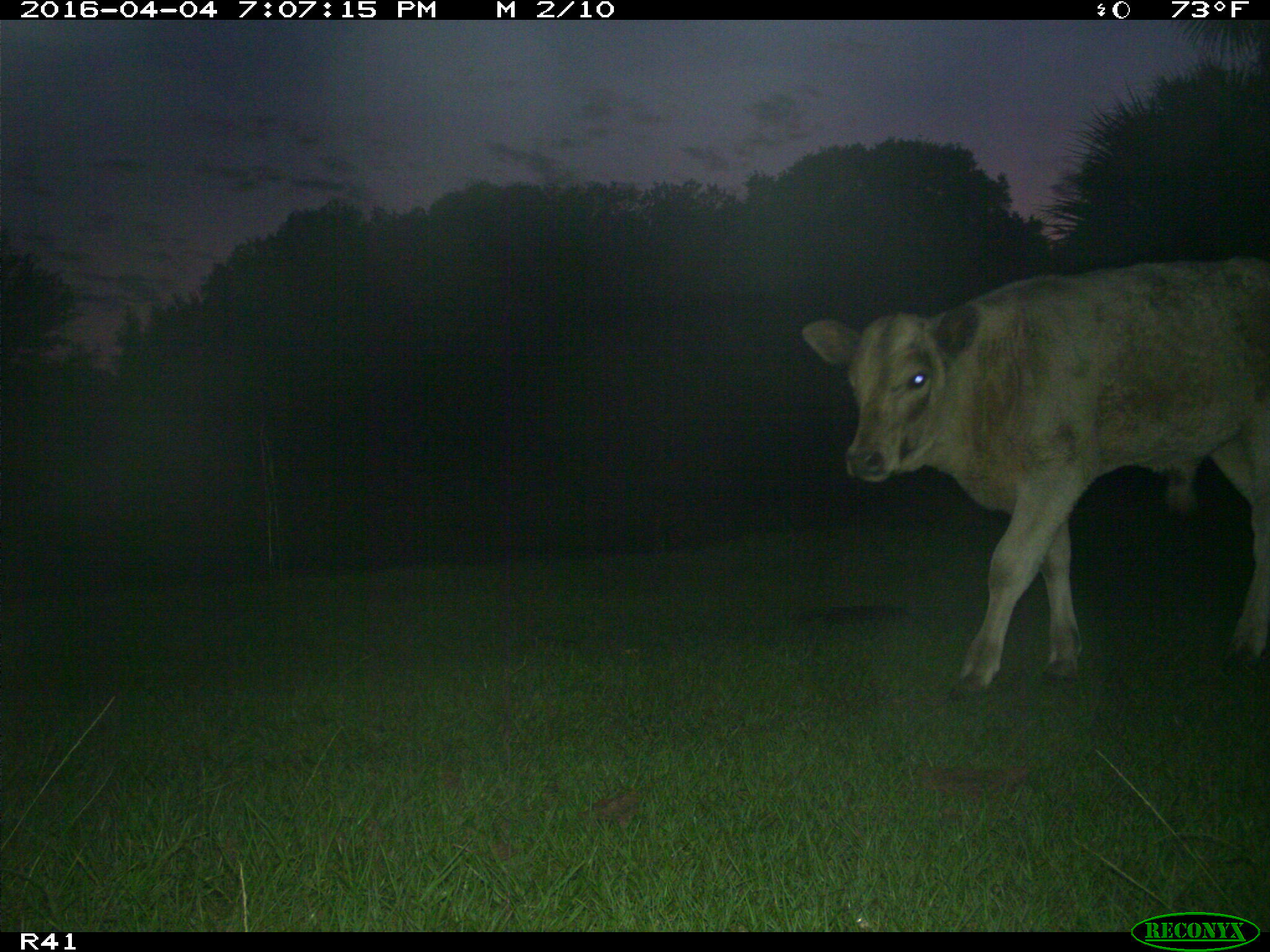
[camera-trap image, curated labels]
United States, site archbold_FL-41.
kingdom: Animalia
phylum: Chordata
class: Mammalia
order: Artiodactyla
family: Bovidae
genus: Bos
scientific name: Bos taurus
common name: domestic cow